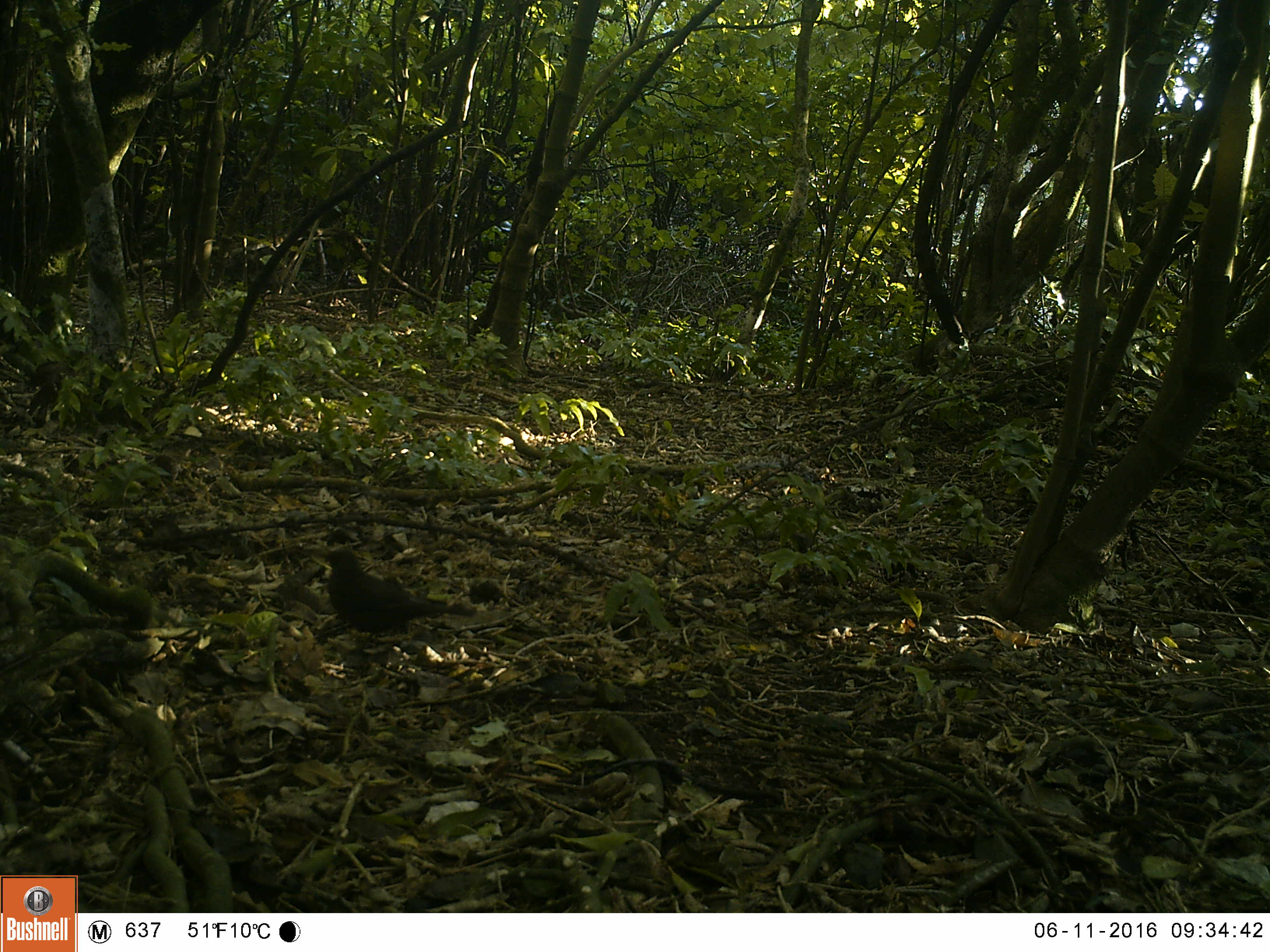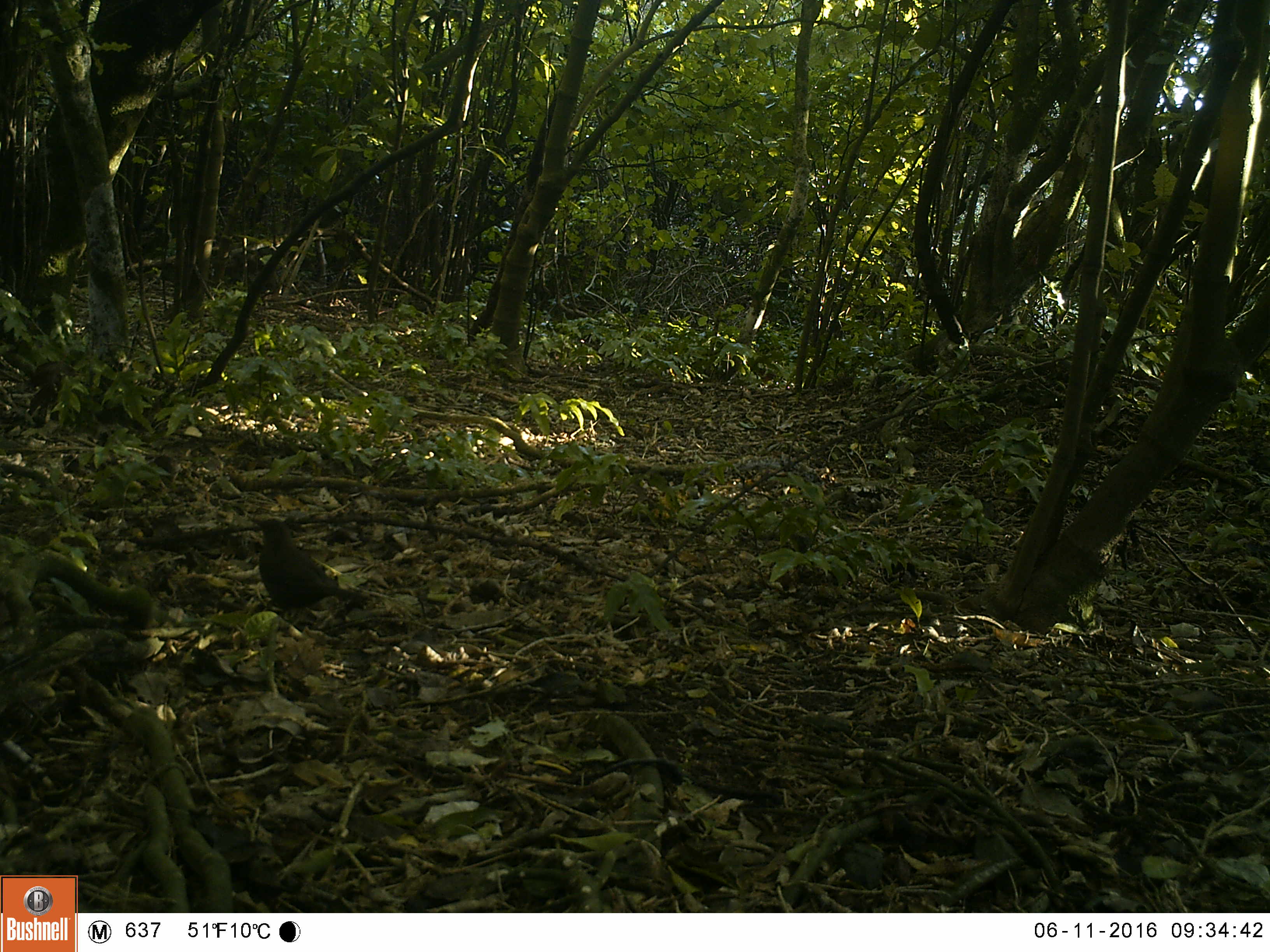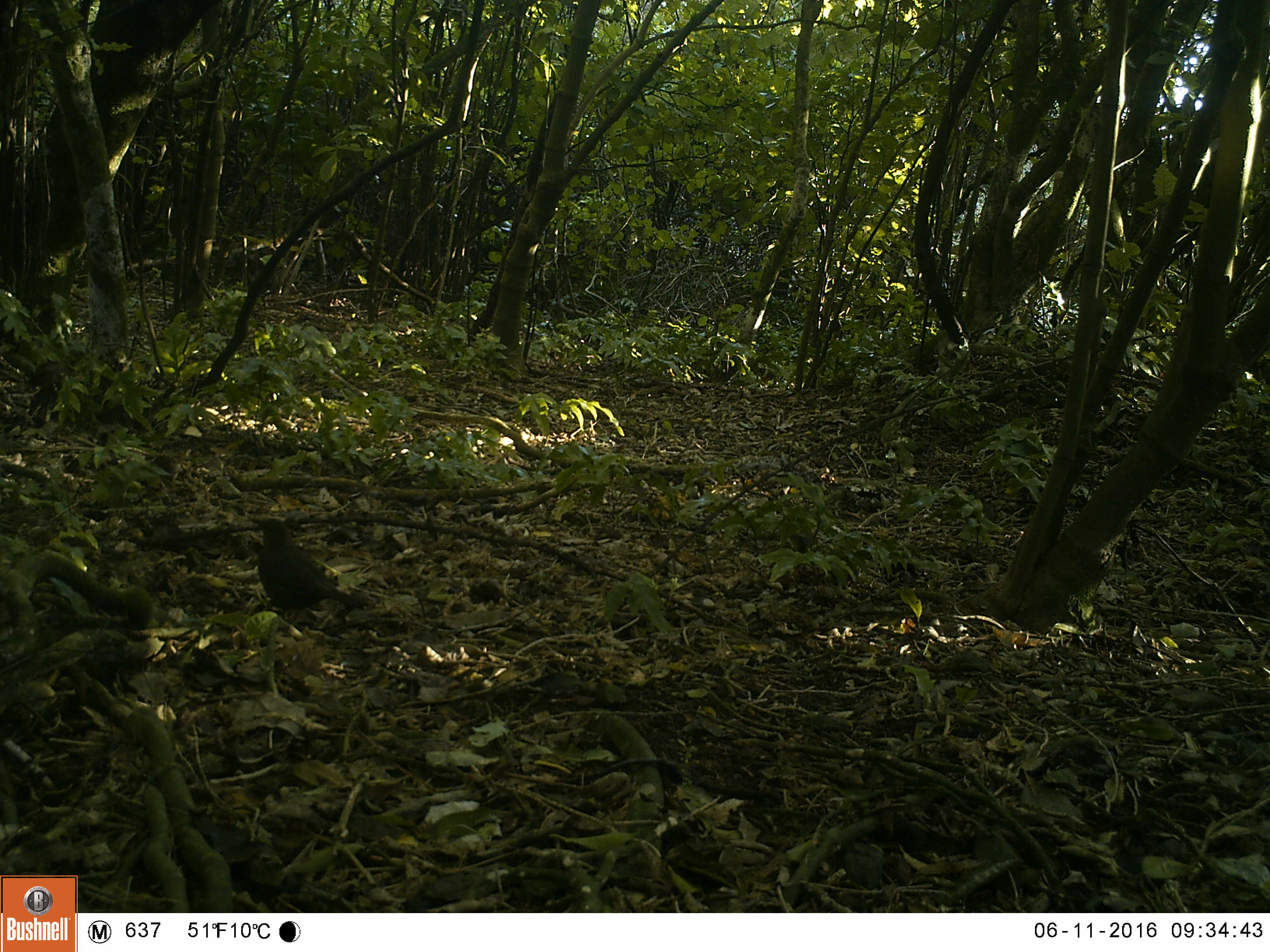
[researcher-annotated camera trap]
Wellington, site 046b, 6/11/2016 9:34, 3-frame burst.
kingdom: Animalia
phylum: Chordata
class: Aves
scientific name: Aves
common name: bird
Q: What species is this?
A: Bird (Aves).